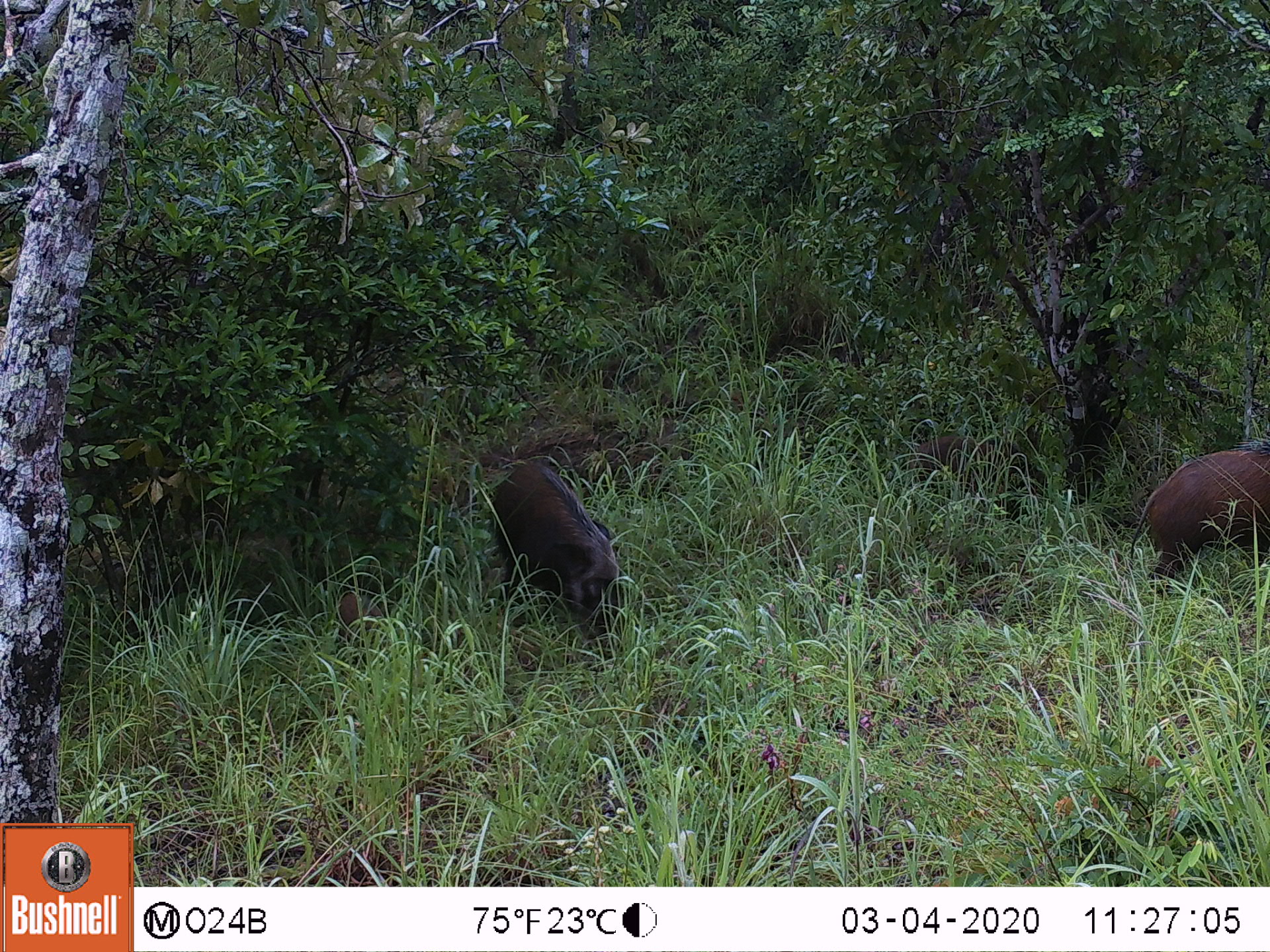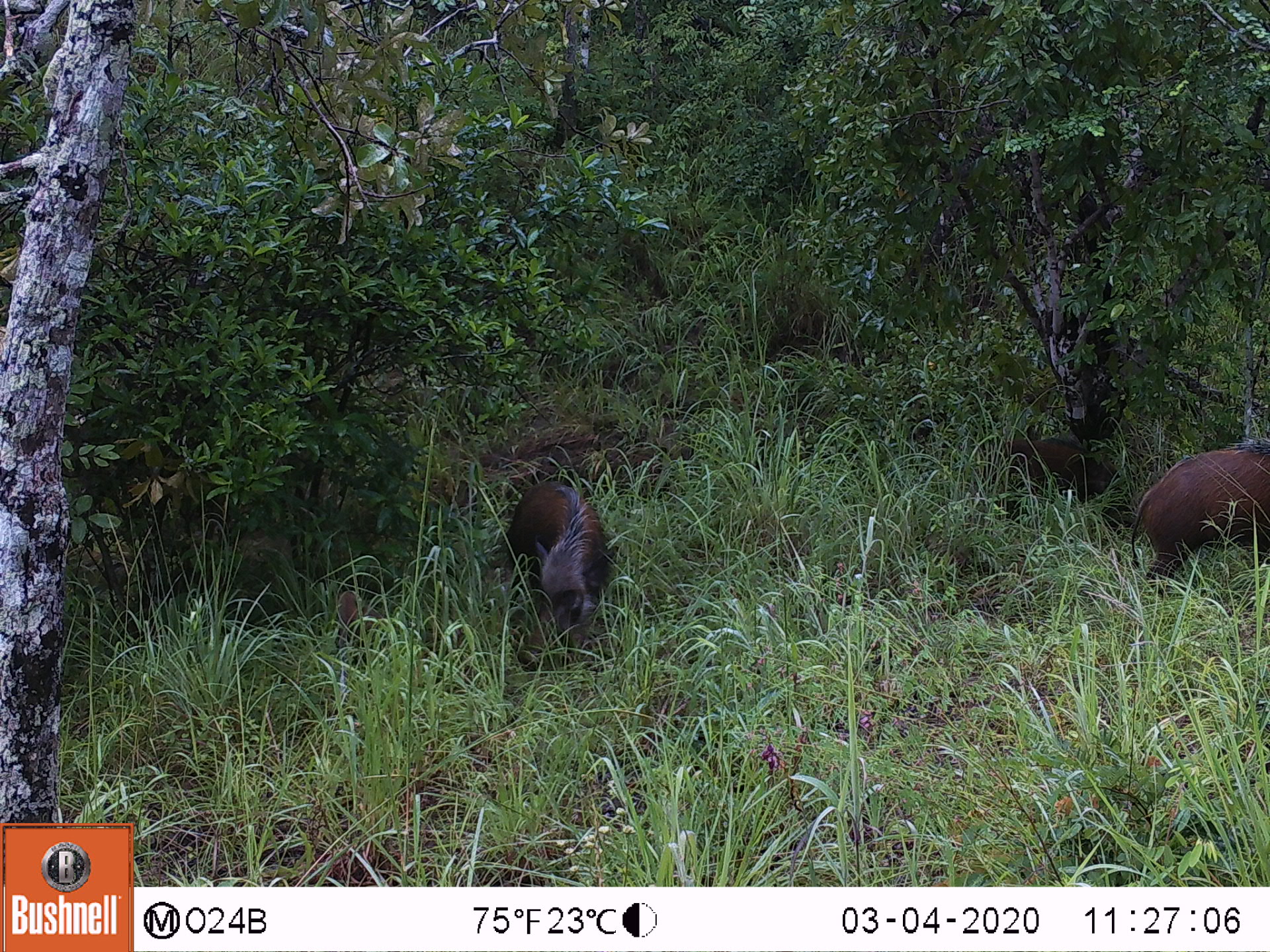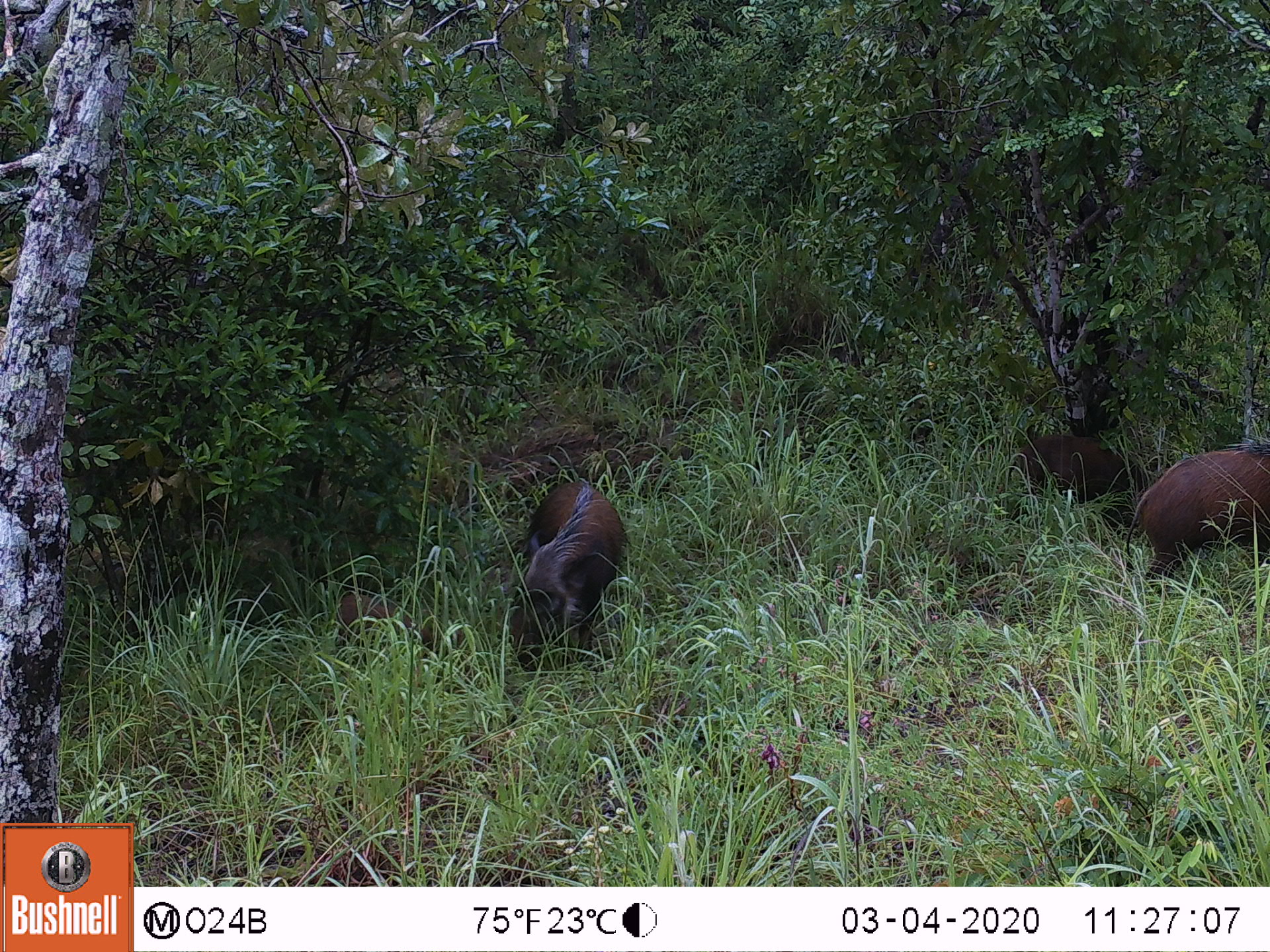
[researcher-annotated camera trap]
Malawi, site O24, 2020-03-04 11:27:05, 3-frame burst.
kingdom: Animalia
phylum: Chordata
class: Mammalia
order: Artiodactyla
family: Suidae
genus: Potamochoerus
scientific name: Potamochoerus larvatus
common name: bushpig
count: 2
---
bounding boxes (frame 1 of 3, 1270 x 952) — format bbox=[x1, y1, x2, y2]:
bushpig: bbox=[474, 449, 644, 646]; bbox=[1125, 429, 1263, 572]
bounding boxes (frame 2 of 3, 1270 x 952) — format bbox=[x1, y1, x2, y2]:
bushpig: bbox=[482, 469, 627, 671]; bbox=[1129, 420, 1263, 572]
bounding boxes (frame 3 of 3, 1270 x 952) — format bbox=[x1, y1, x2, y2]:
bushpig: bbox=[499, 482, 633, 667]; bbox=[1128, 431, 1268, 590]; bbox=[311, 564, 477, 686]; bbox=[998, 404, 1144, 526]